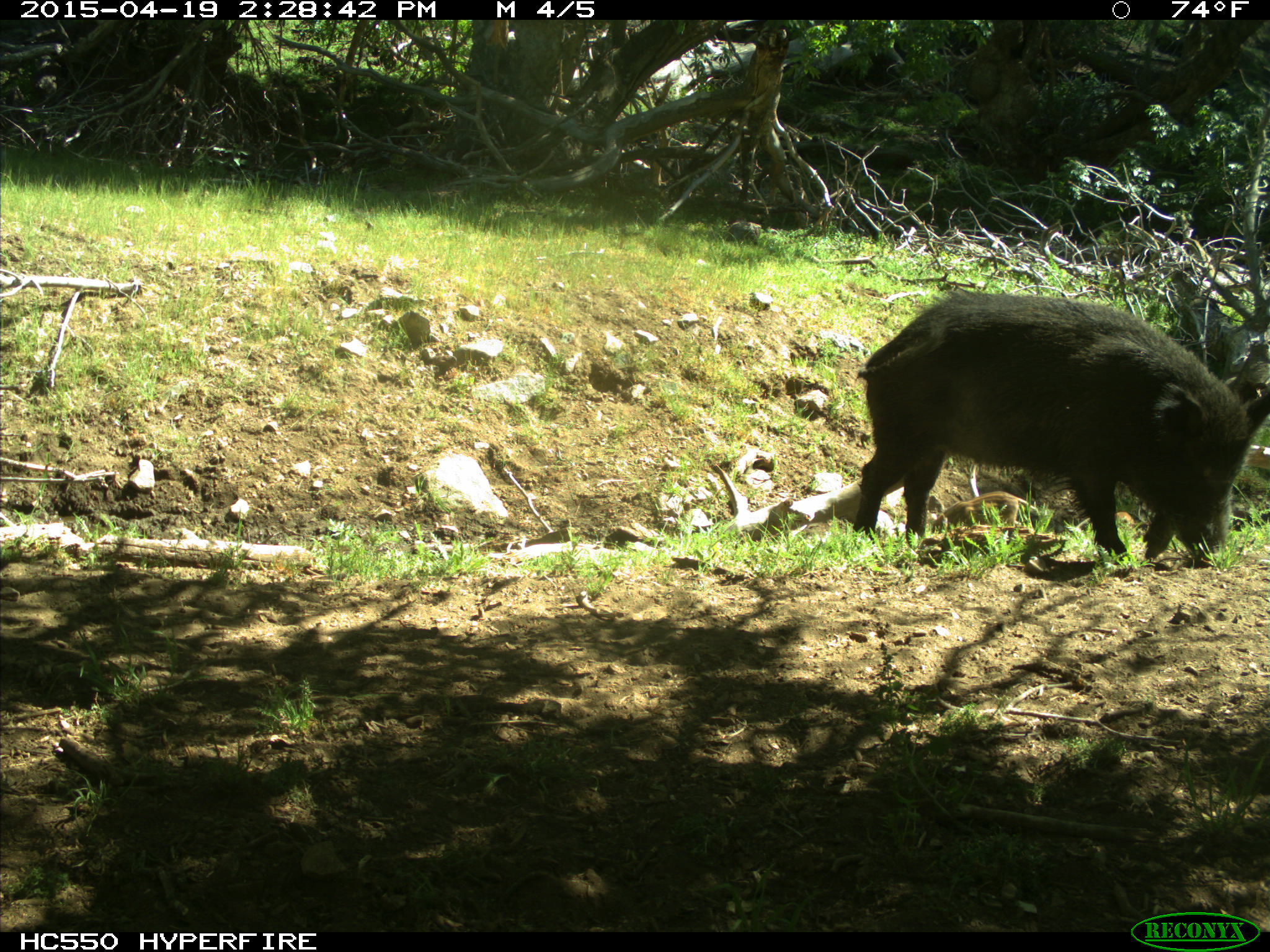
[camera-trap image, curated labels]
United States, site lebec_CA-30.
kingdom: Animalia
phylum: Chordata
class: Mammalia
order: Artiodactyla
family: Suidae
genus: Sus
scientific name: Sus scrofa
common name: wild boar